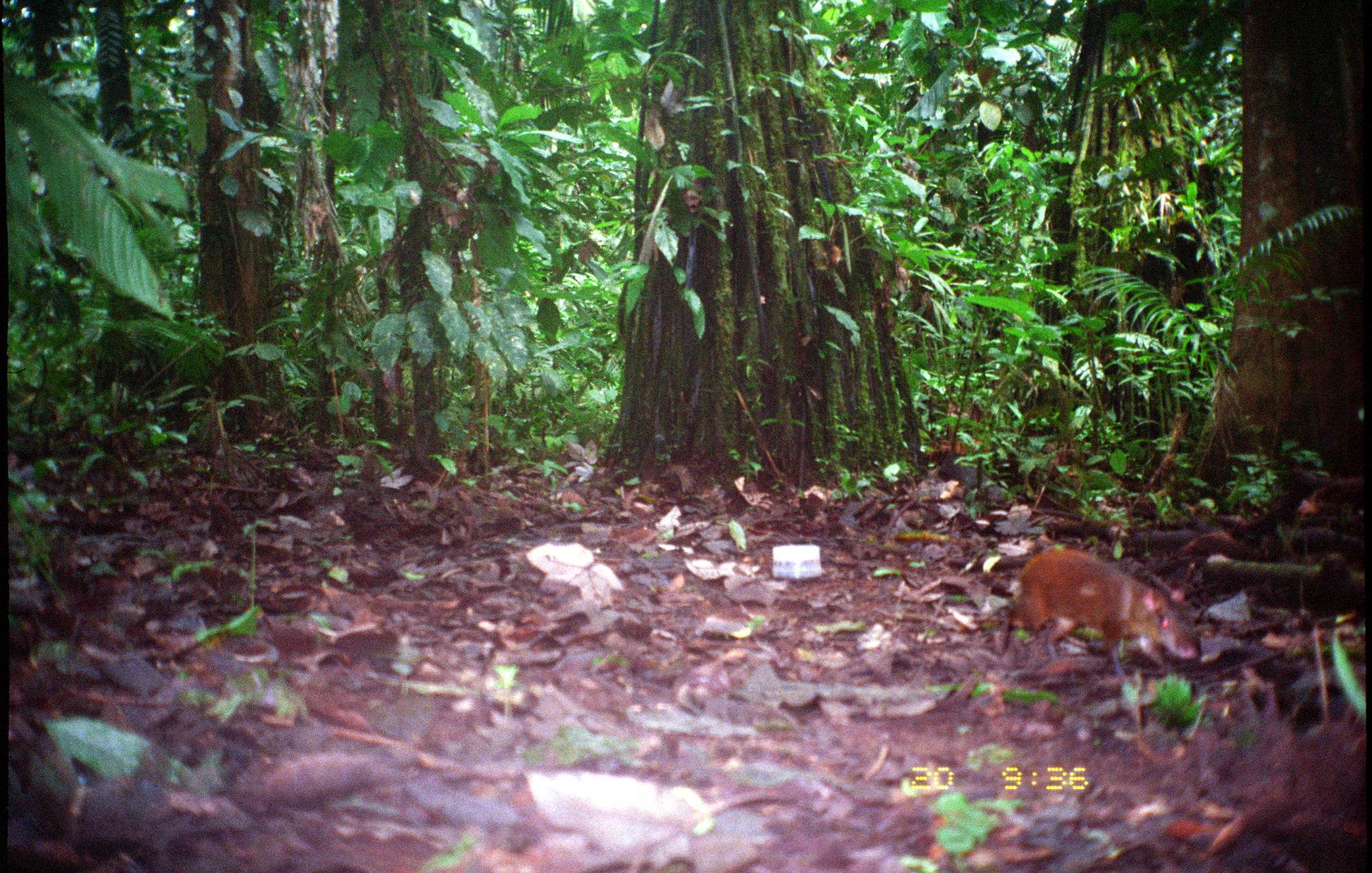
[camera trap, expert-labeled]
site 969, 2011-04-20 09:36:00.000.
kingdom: Animalia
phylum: Chordata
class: Mammalia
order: Rodentia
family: Dasyproctidae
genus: Dasyprocta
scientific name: Dasyprocta punctata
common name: central american agouti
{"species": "Dasyprocta punctata (central american agouti)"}